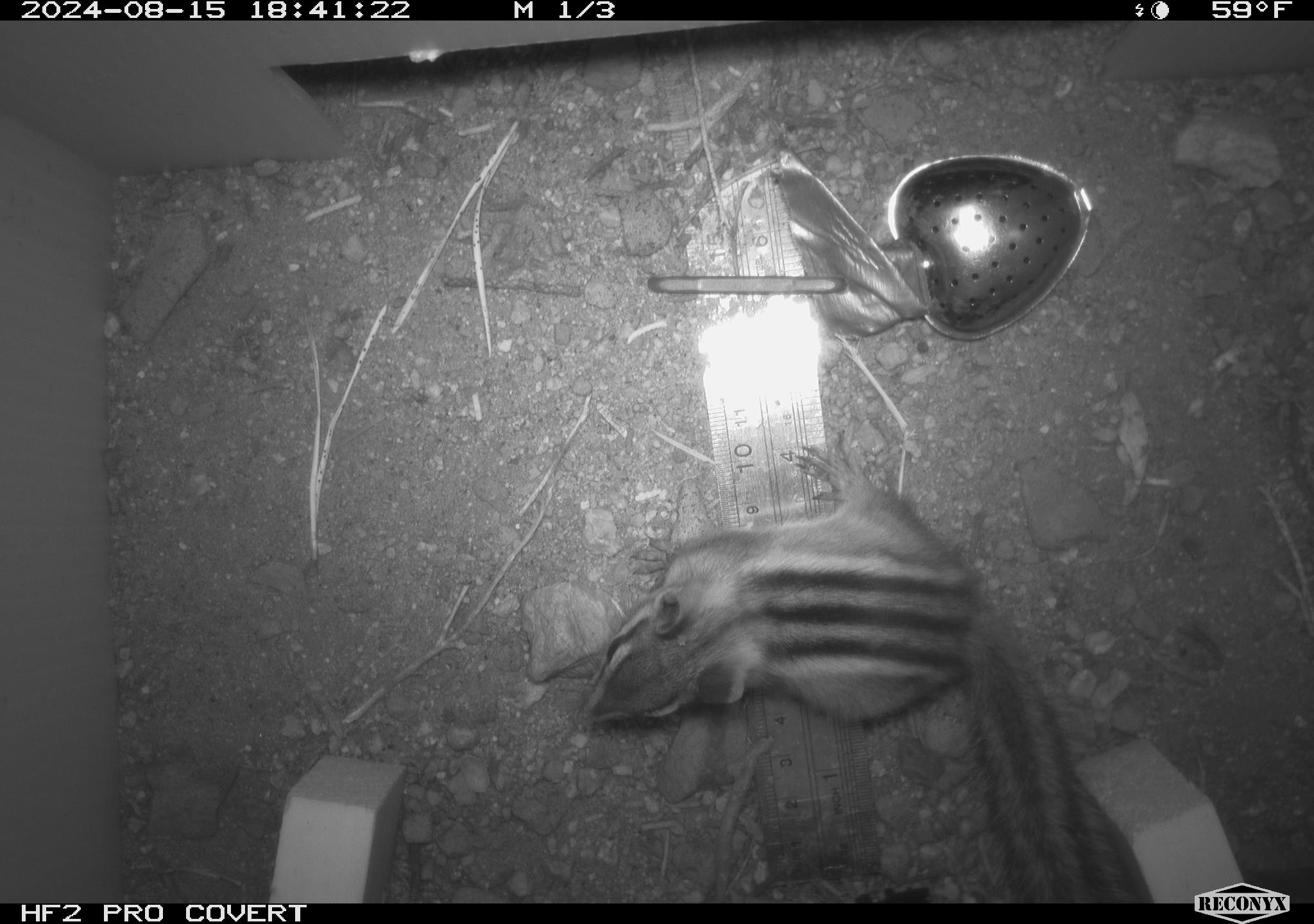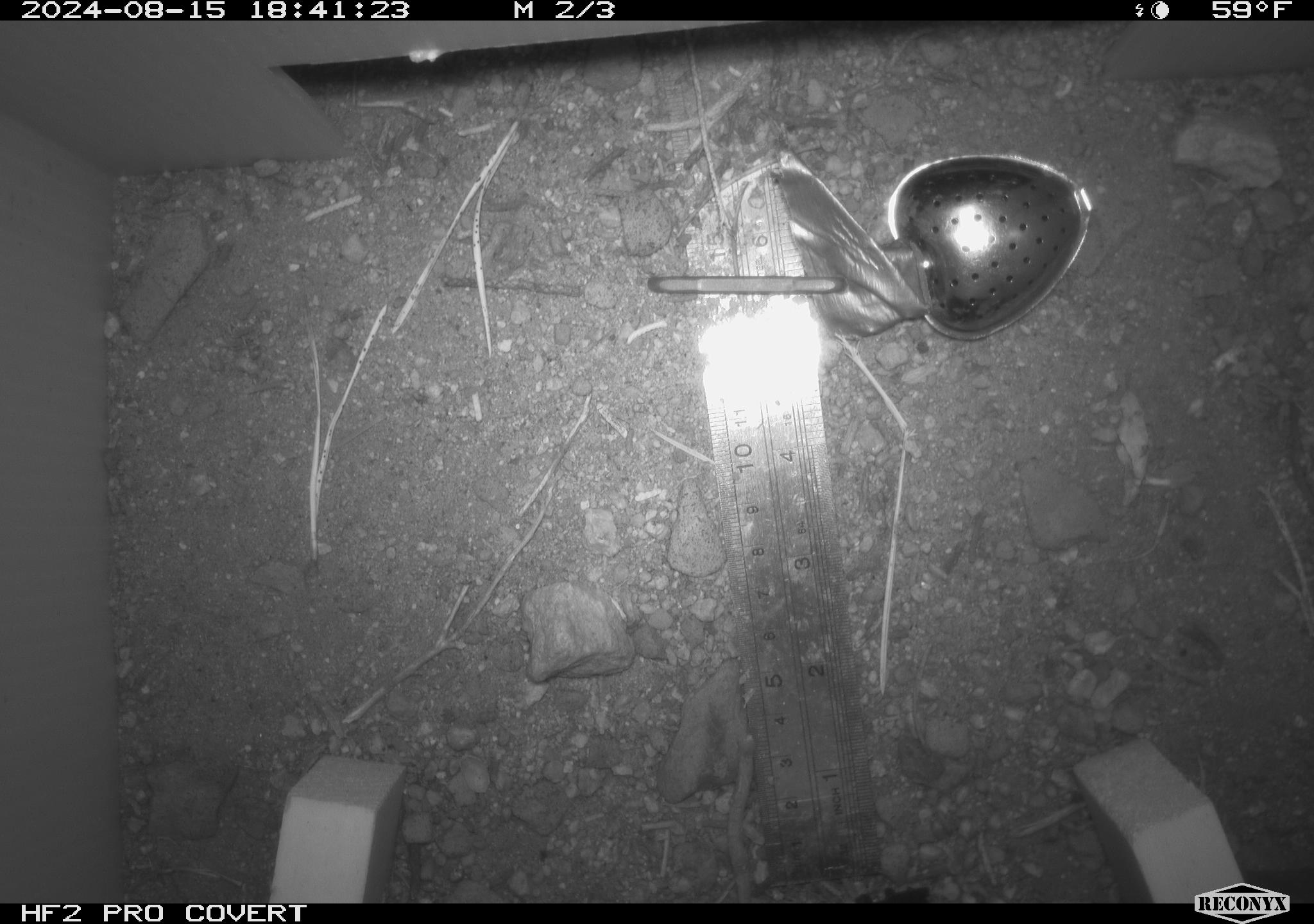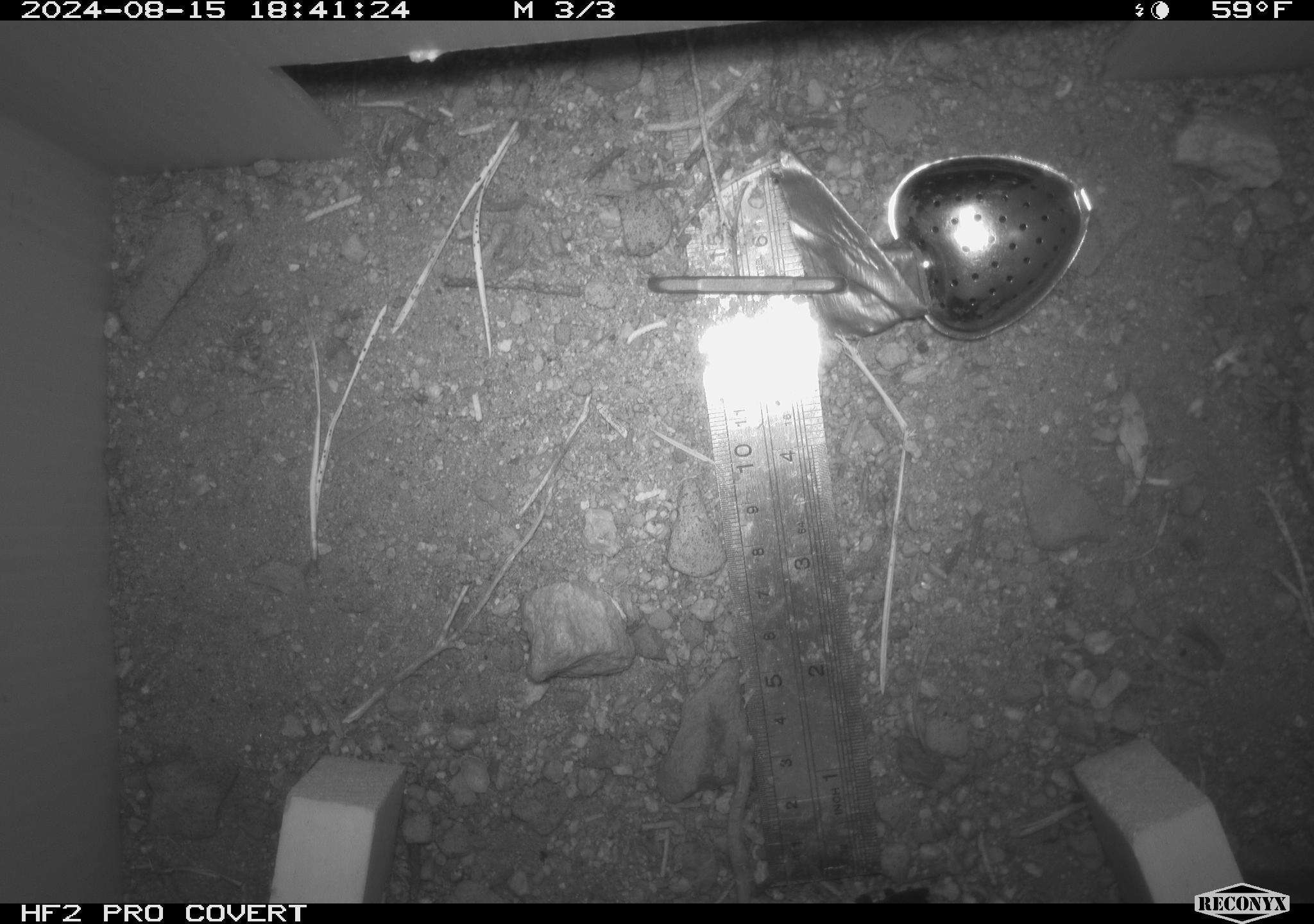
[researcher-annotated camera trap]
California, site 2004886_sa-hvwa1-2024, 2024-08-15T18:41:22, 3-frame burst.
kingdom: Animalia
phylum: Chordata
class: Mammalia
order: Rodentia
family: Sciuridae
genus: Neotamias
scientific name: Neotamias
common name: western chipmunks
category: neotamias species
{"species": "neotamias species (western chipmunks) (Neotamias)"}